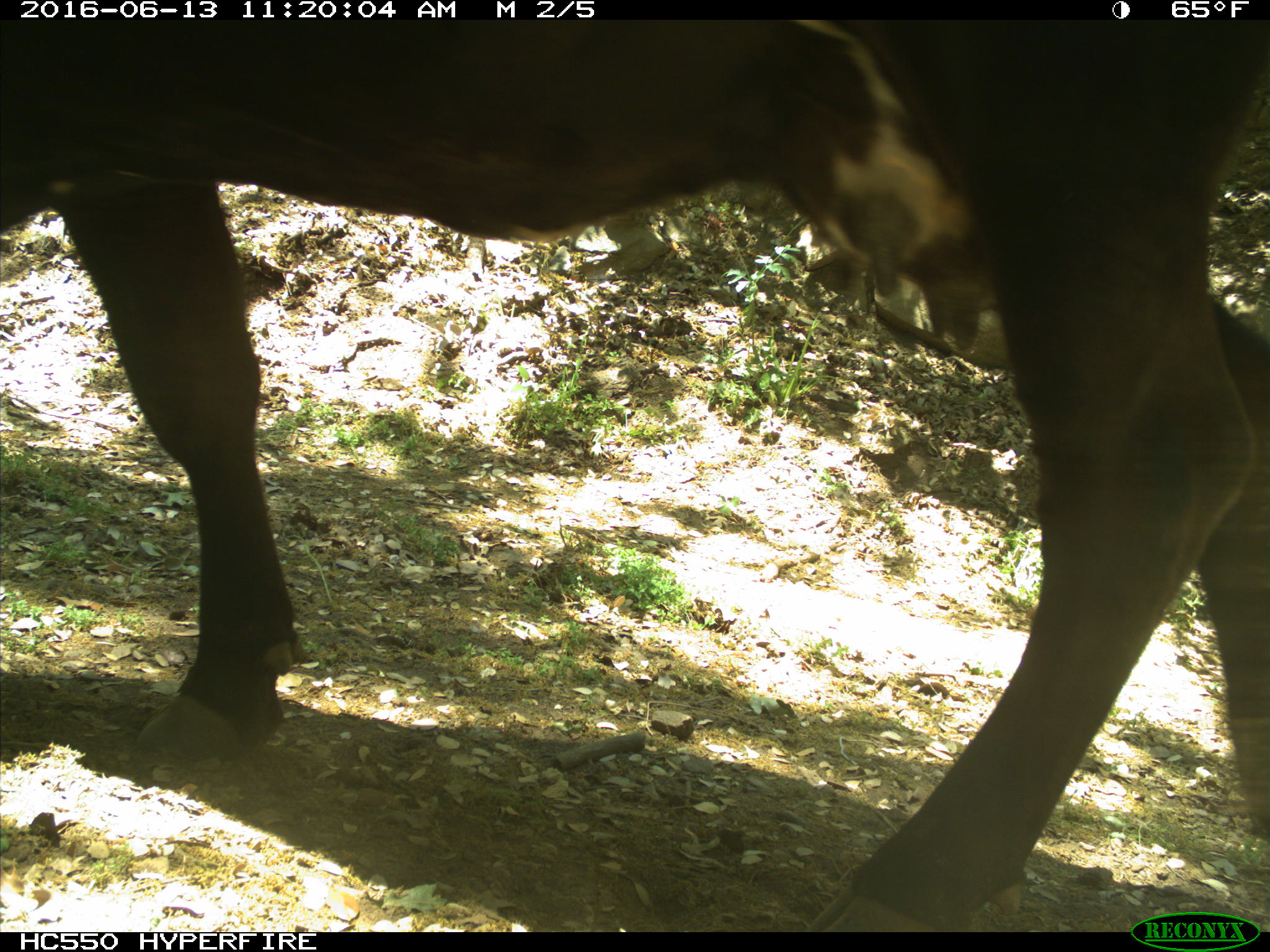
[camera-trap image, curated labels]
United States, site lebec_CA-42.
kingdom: Animalia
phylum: Chordata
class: Mammalia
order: Artiodactyla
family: Bovidae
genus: Bos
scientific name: Bos taurus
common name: domestic cow